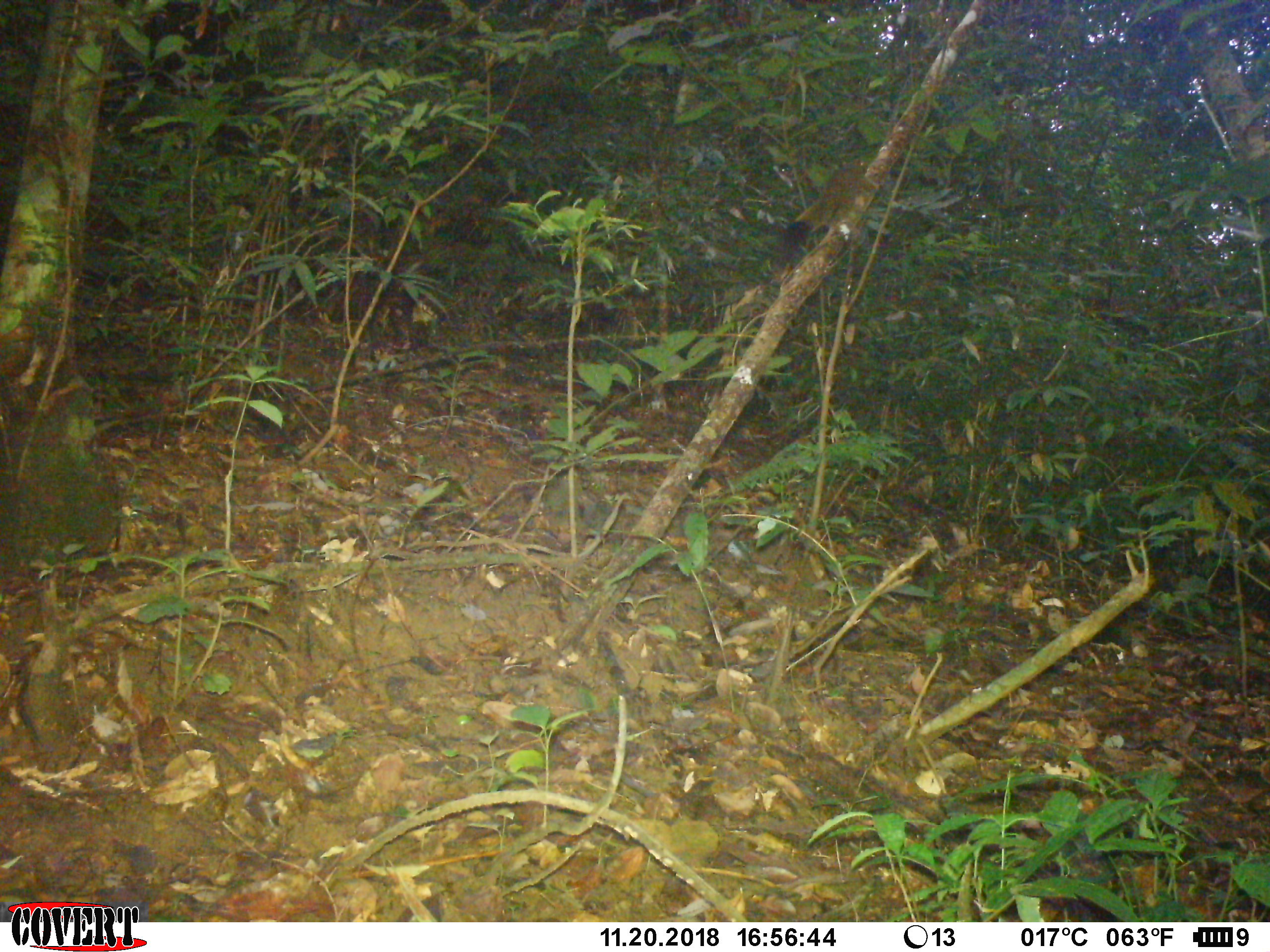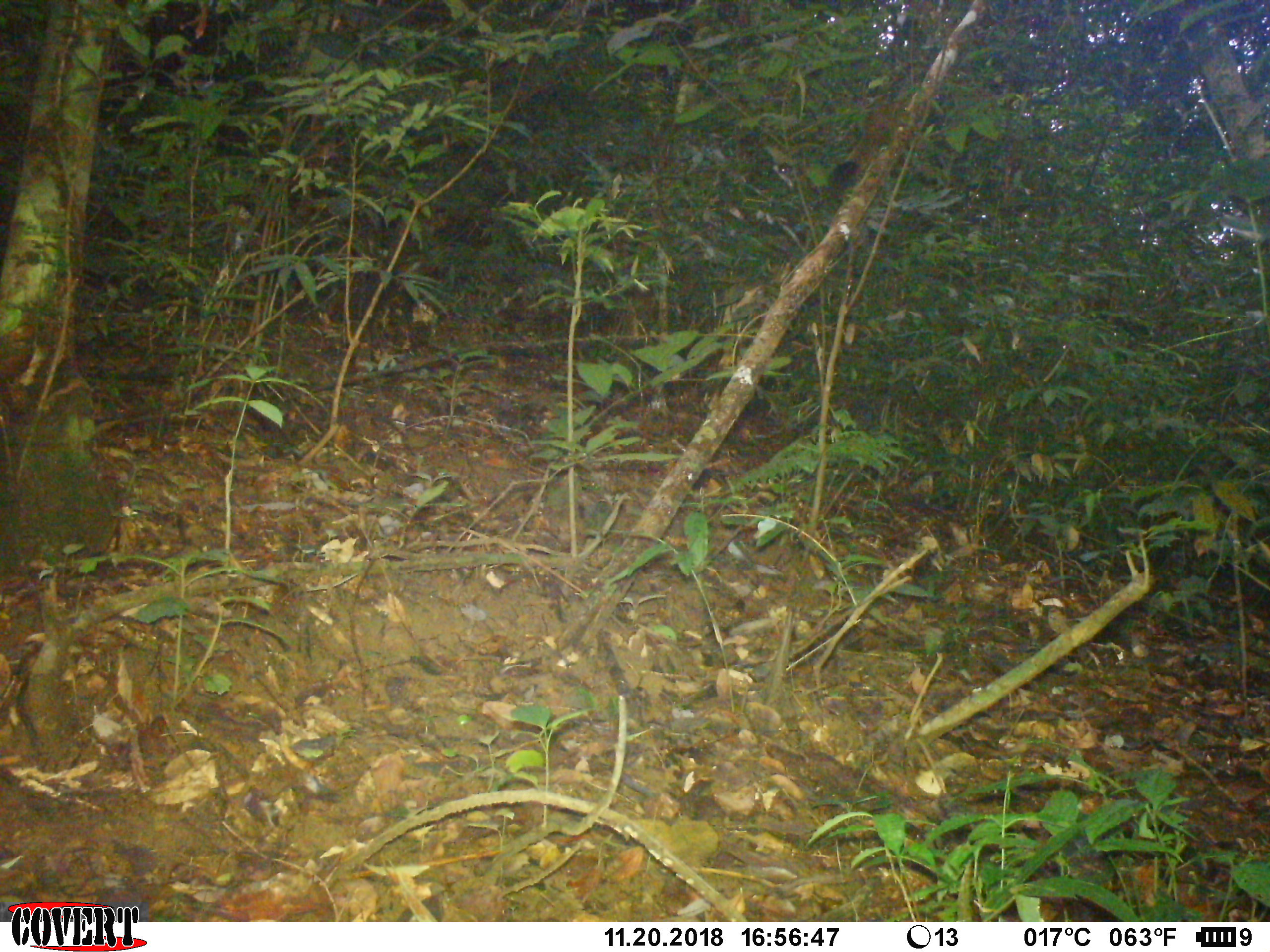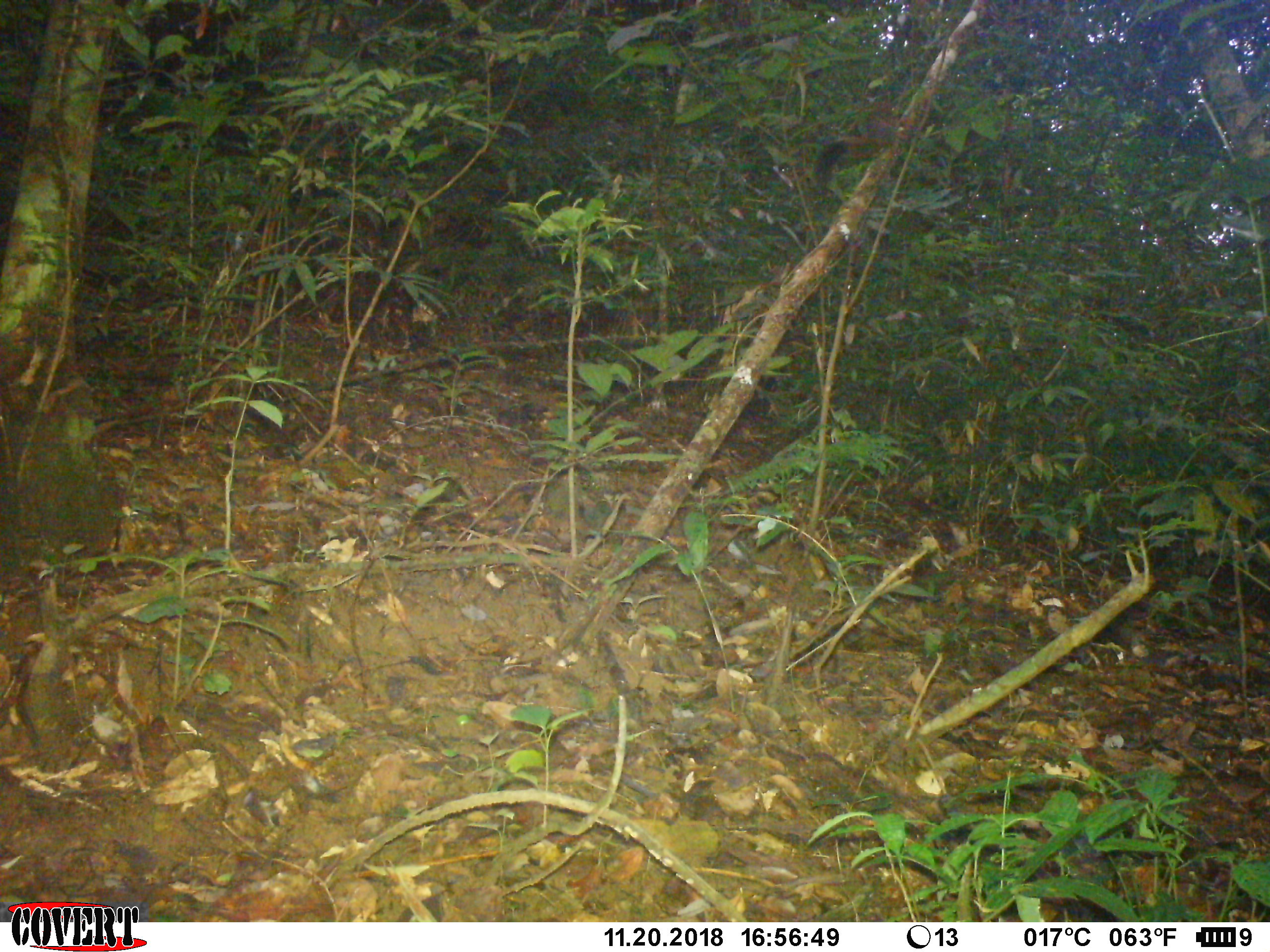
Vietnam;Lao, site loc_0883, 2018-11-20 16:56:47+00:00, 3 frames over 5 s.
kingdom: Animalia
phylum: Chordata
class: Mammalia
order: Rodentia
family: Sciuridae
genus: Sciurus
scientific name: Sciurus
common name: squirrel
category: unidentified squirrel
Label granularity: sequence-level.